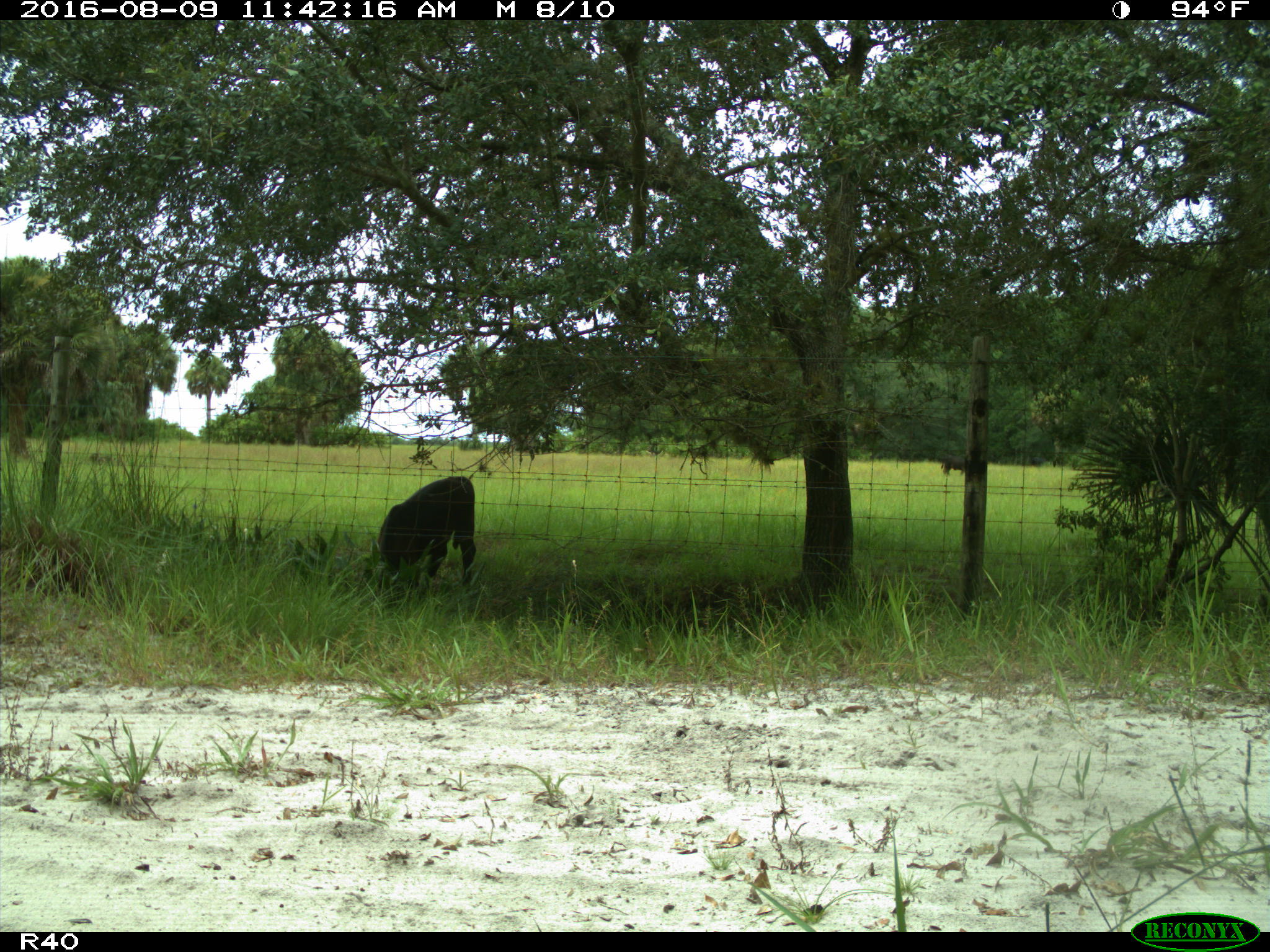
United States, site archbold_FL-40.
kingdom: Animalia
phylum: Chordata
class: Mammalia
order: Artiodactyla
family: Bovidae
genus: Bos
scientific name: Bos taurus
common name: domestic cow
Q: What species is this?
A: Bos taurus (domestic cow).